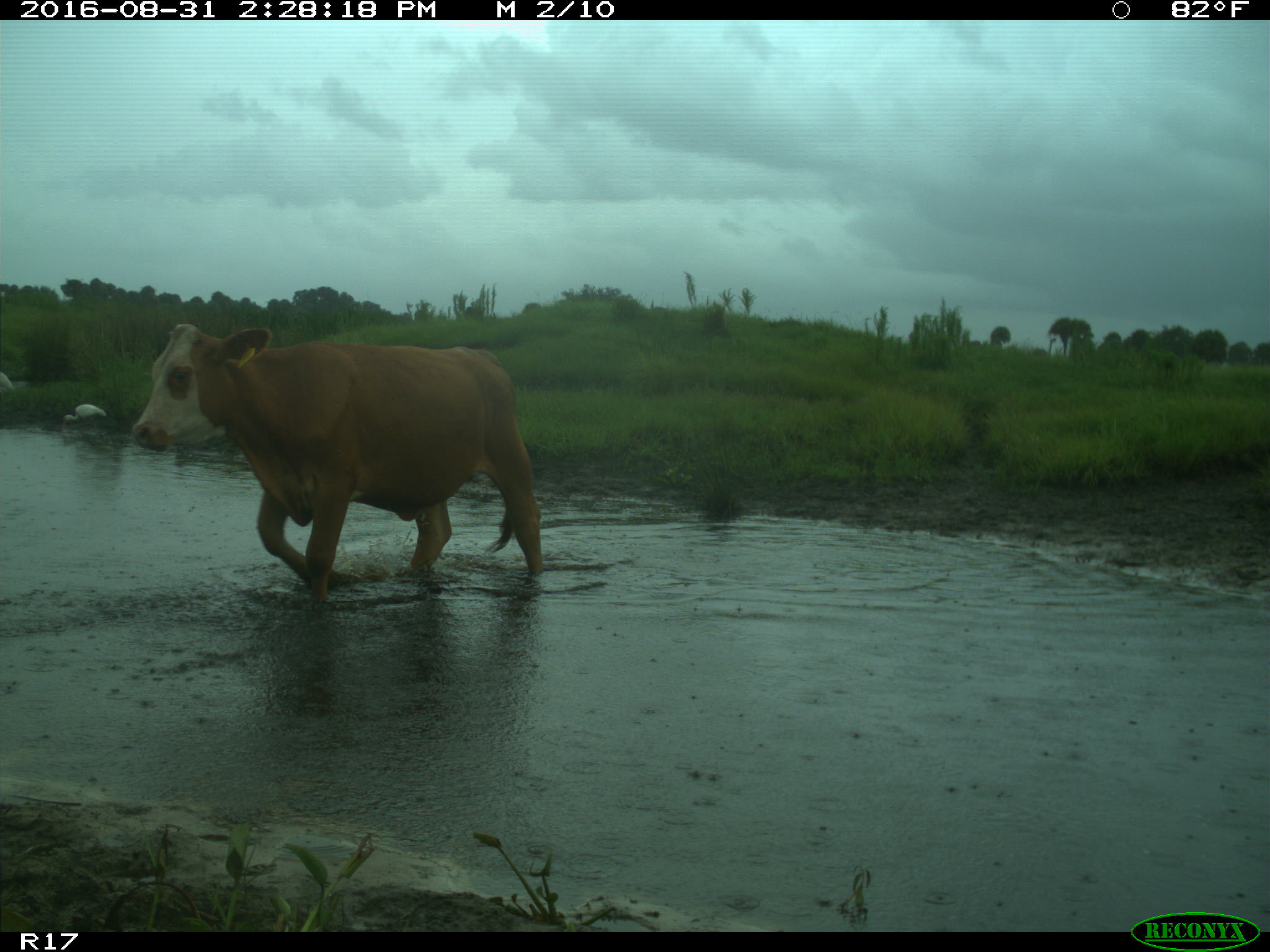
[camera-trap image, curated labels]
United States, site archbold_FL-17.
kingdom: Animalia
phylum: Chordata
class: Mammalia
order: Artiodactyla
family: Bovidae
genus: Bos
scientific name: Bos taurus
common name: domestic cow